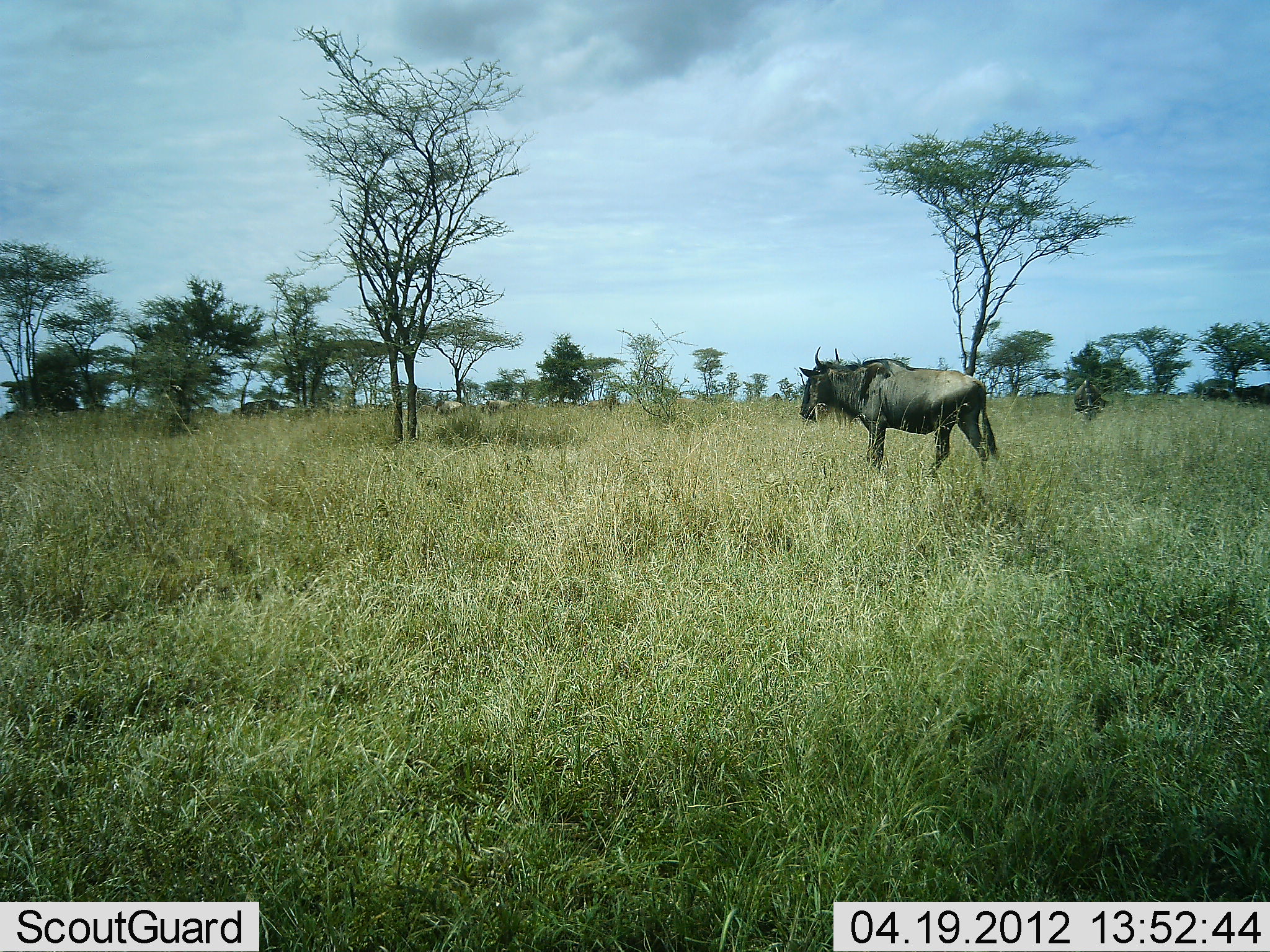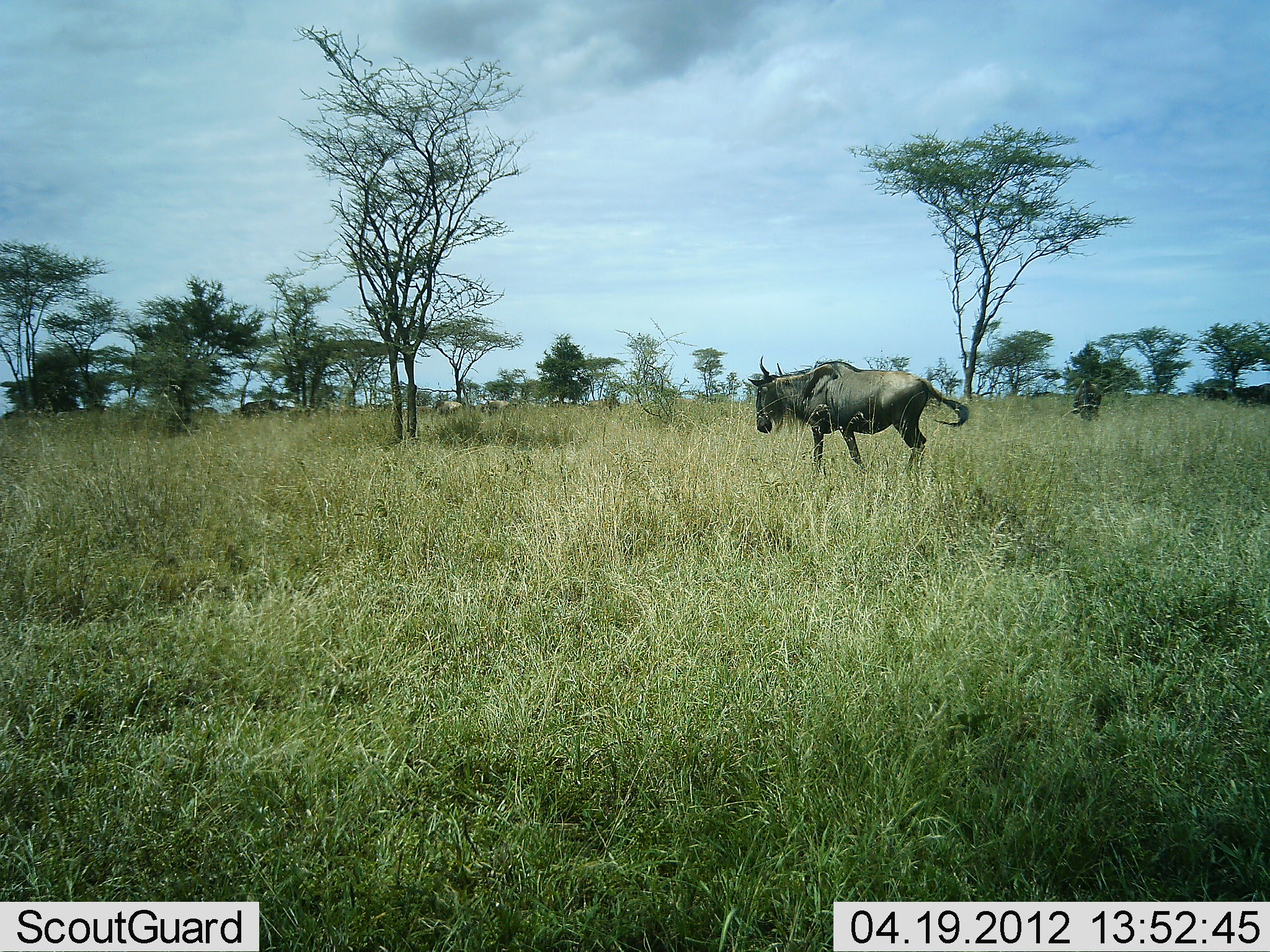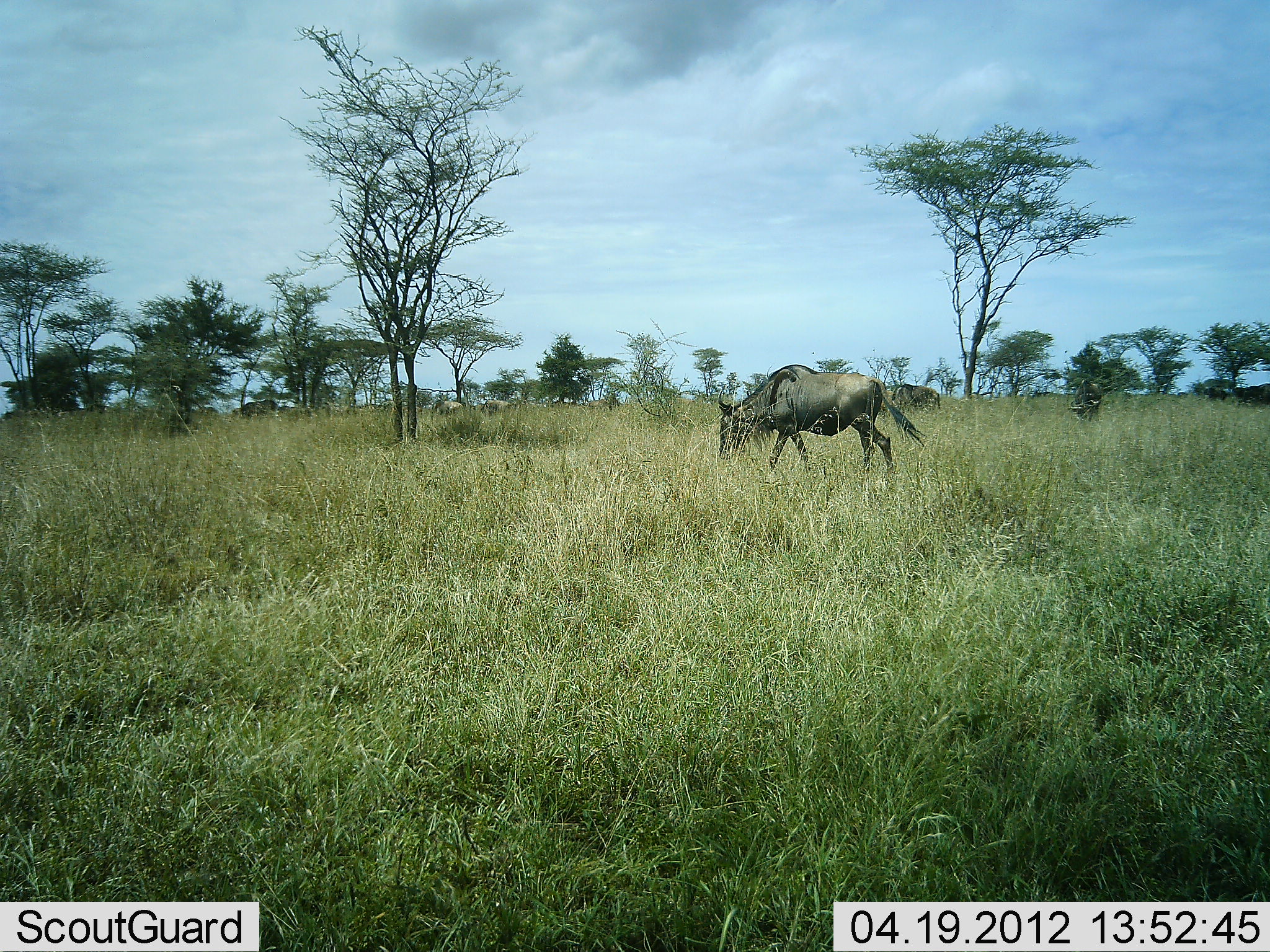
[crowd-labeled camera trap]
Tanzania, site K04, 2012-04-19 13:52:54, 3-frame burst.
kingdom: Animalia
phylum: Chordata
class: Mammalia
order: Artiodactyla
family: Bovidae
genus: Connochaetes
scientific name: Connochaetes taurinus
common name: blue wildebeest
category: wildebeest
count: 2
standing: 56%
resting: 0%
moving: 83%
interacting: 0%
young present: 0%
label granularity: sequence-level